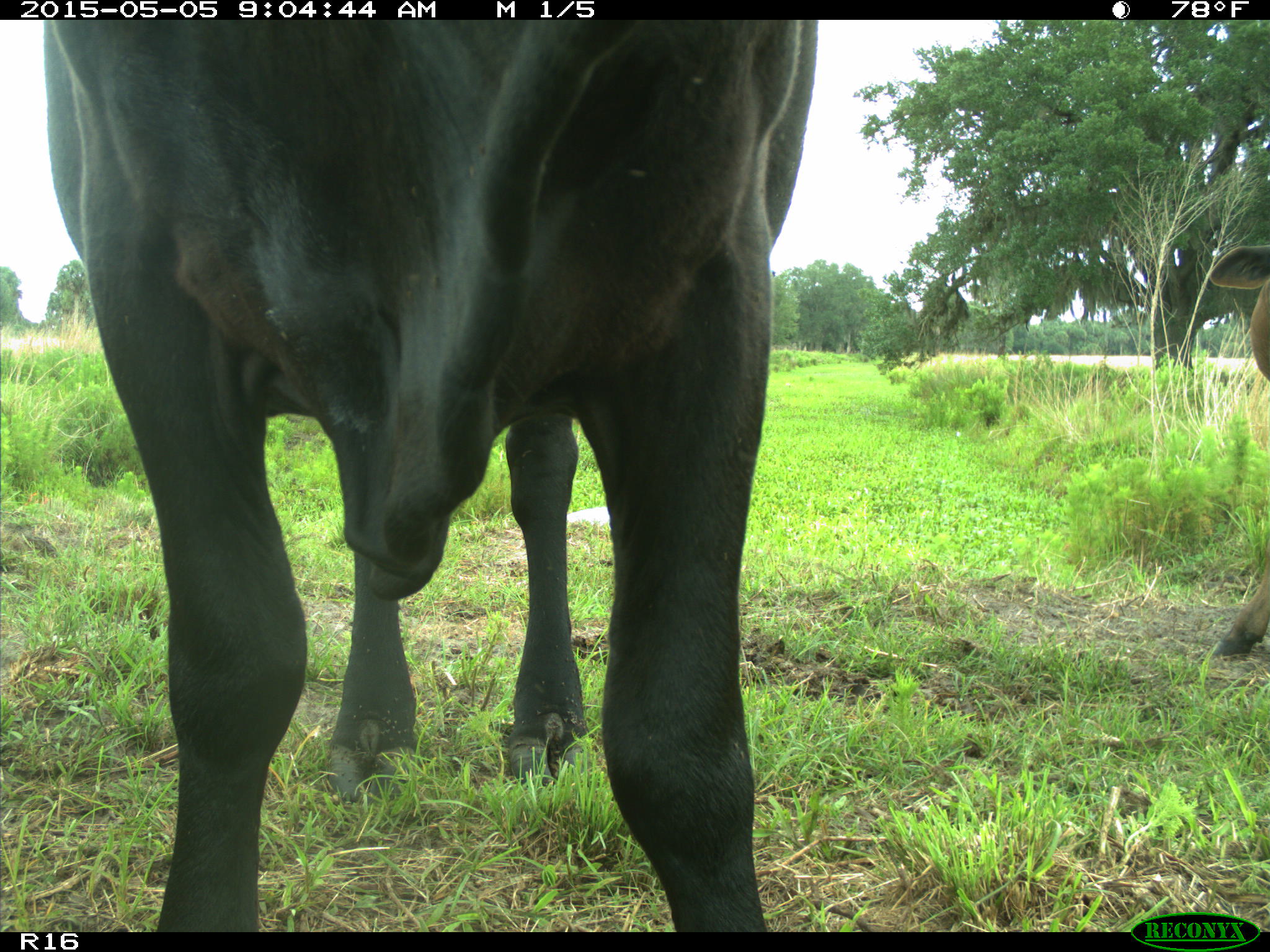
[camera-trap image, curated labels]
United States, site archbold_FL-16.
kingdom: Animalia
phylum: Chordata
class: Mammalia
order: Artiodactyla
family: Bovidae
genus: Bos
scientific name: Bos taurus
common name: domestic cow